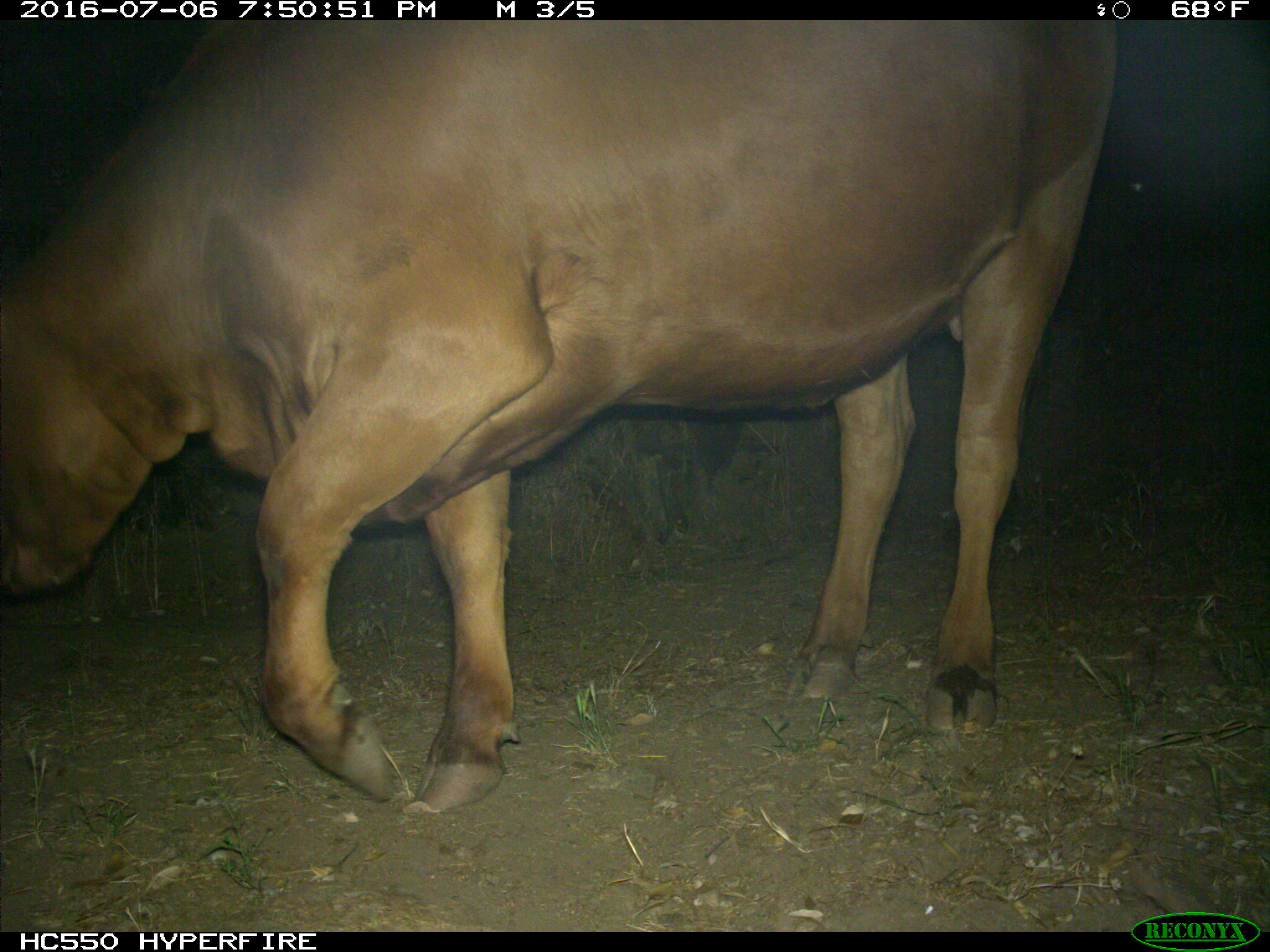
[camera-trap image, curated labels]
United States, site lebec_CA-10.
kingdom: Animalia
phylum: Chordata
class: Mammalia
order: Artiodactyla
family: Bovidae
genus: Bos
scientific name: Bos taurus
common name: domestic cow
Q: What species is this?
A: Bos taurus (domestic cow).